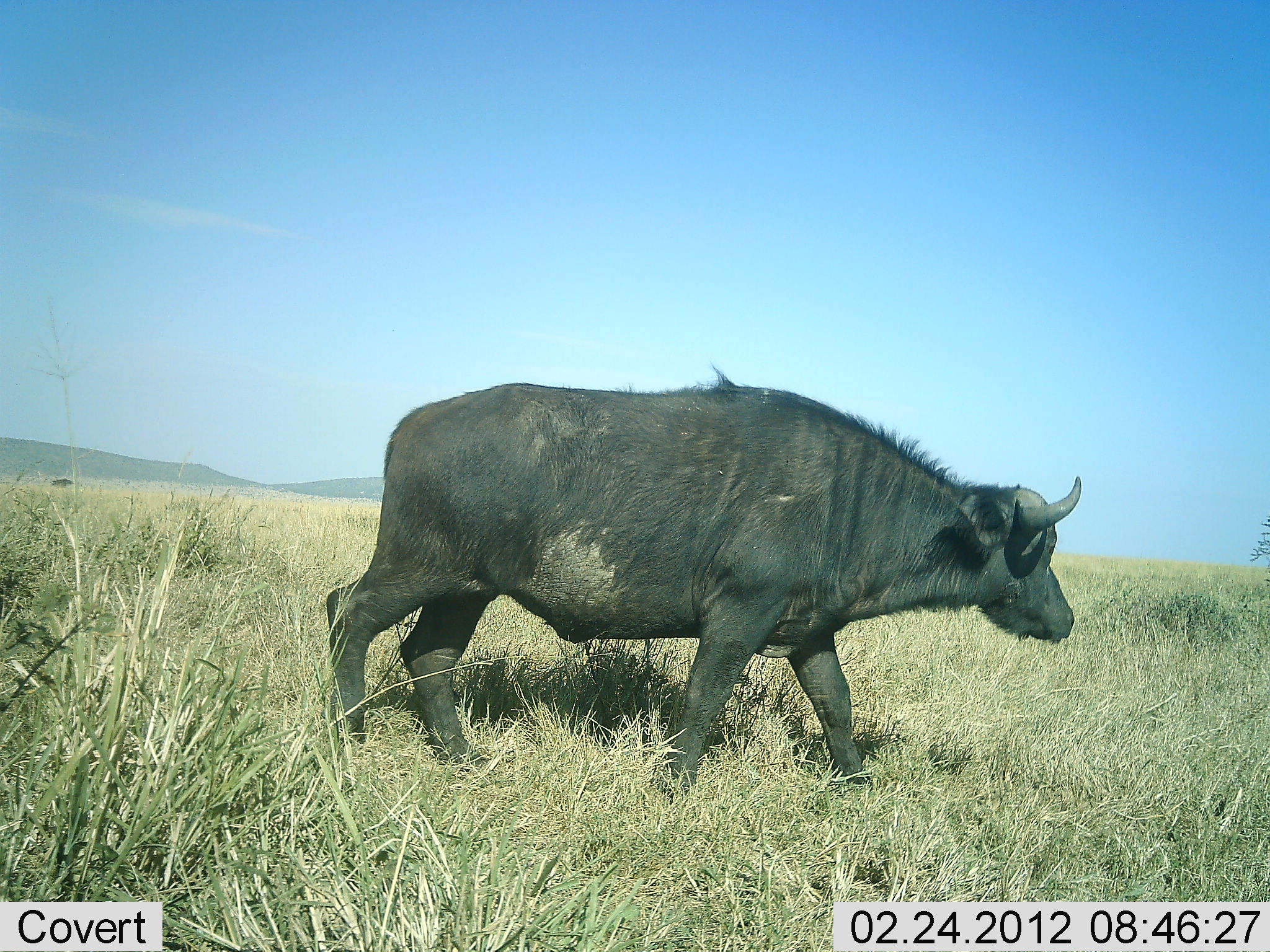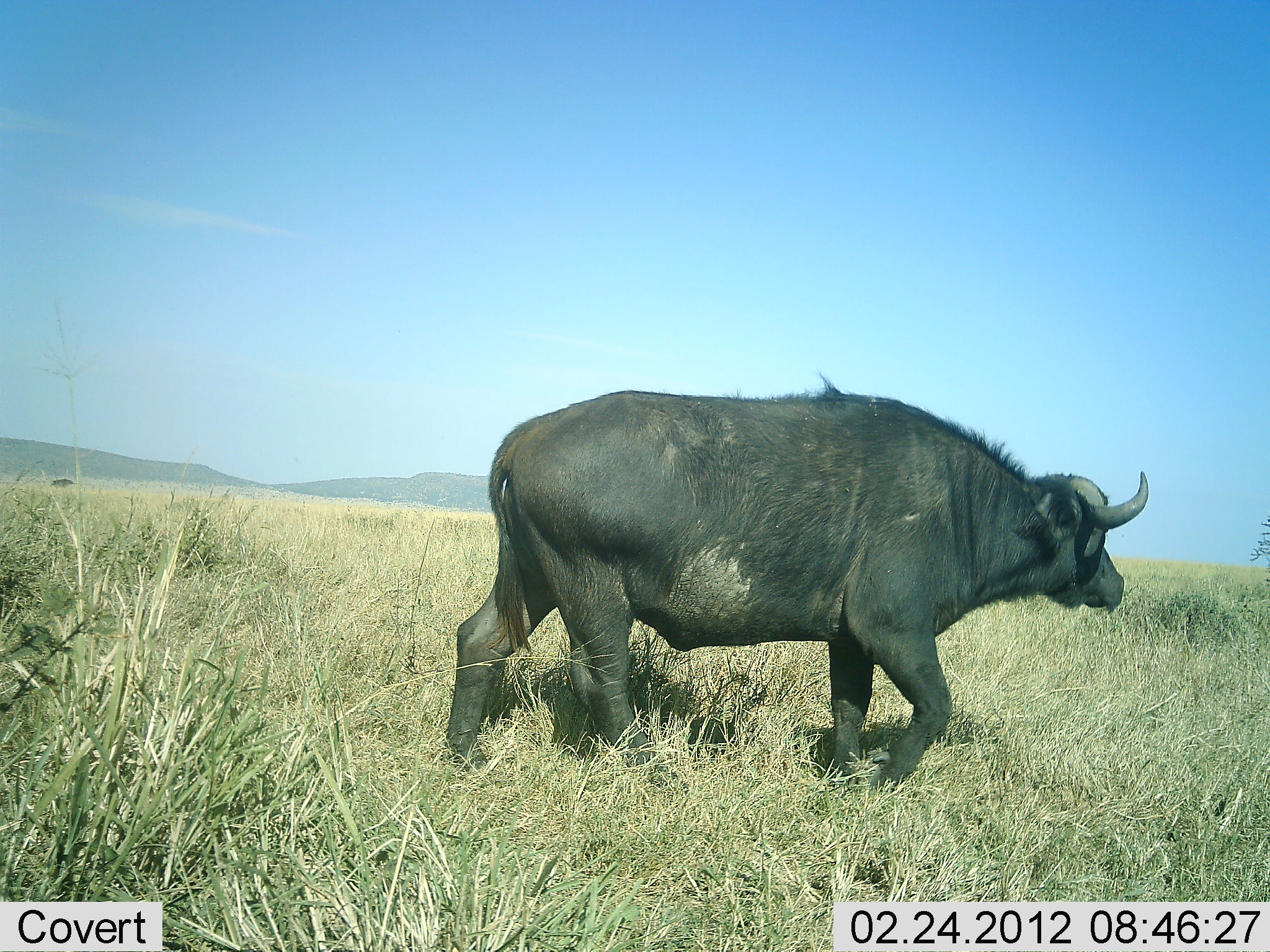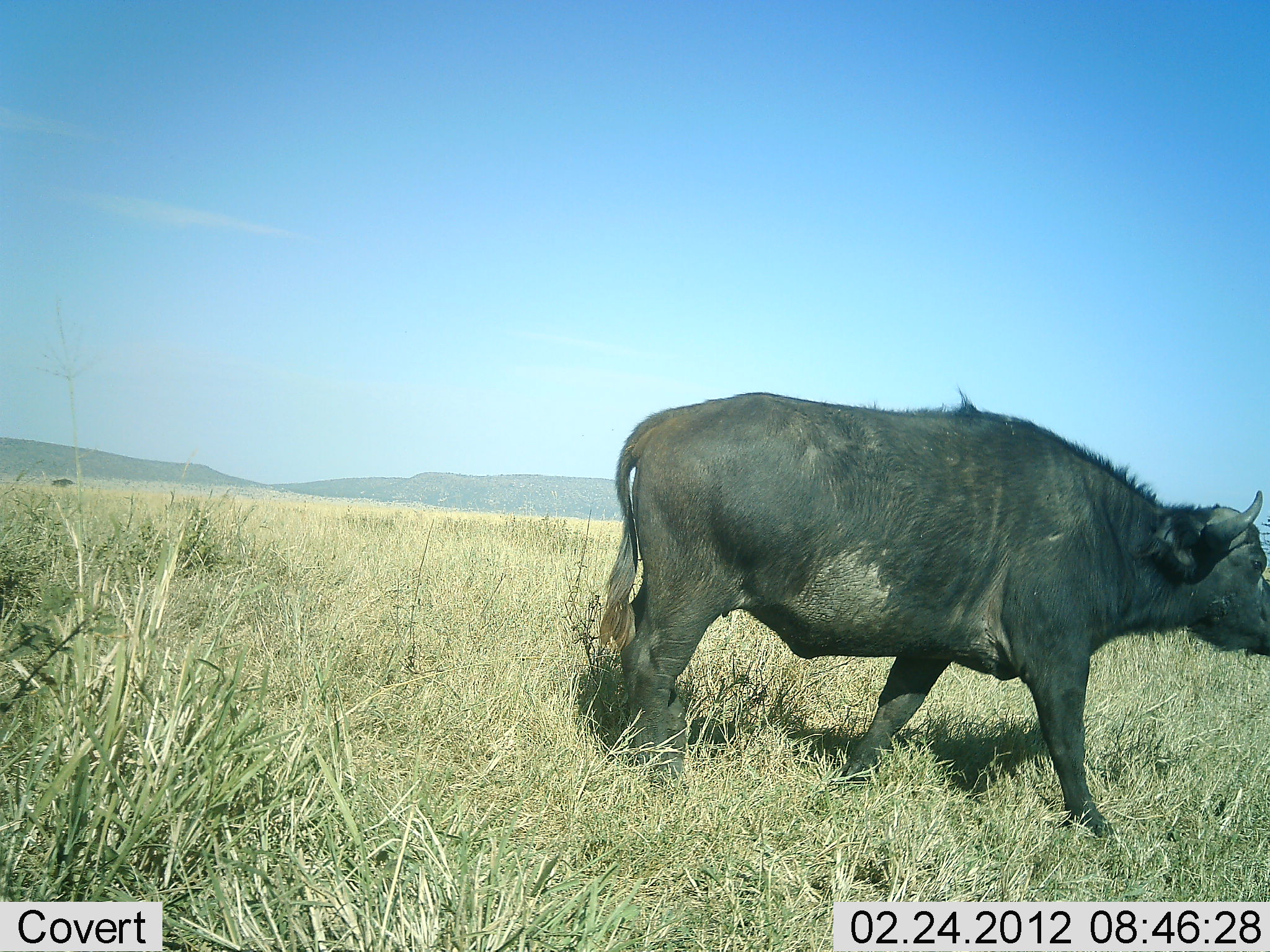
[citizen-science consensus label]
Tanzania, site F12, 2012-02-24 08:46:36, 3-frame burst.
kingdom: Animalia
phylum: Chordata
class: Mammalia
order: Artiodactyla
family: Bovidae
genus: Syncerus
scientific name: Syncerus caffer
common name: cape buffalo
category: buffalo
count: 1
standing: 0%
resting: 0%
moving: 100%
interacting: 0%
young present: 0%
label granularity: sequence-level